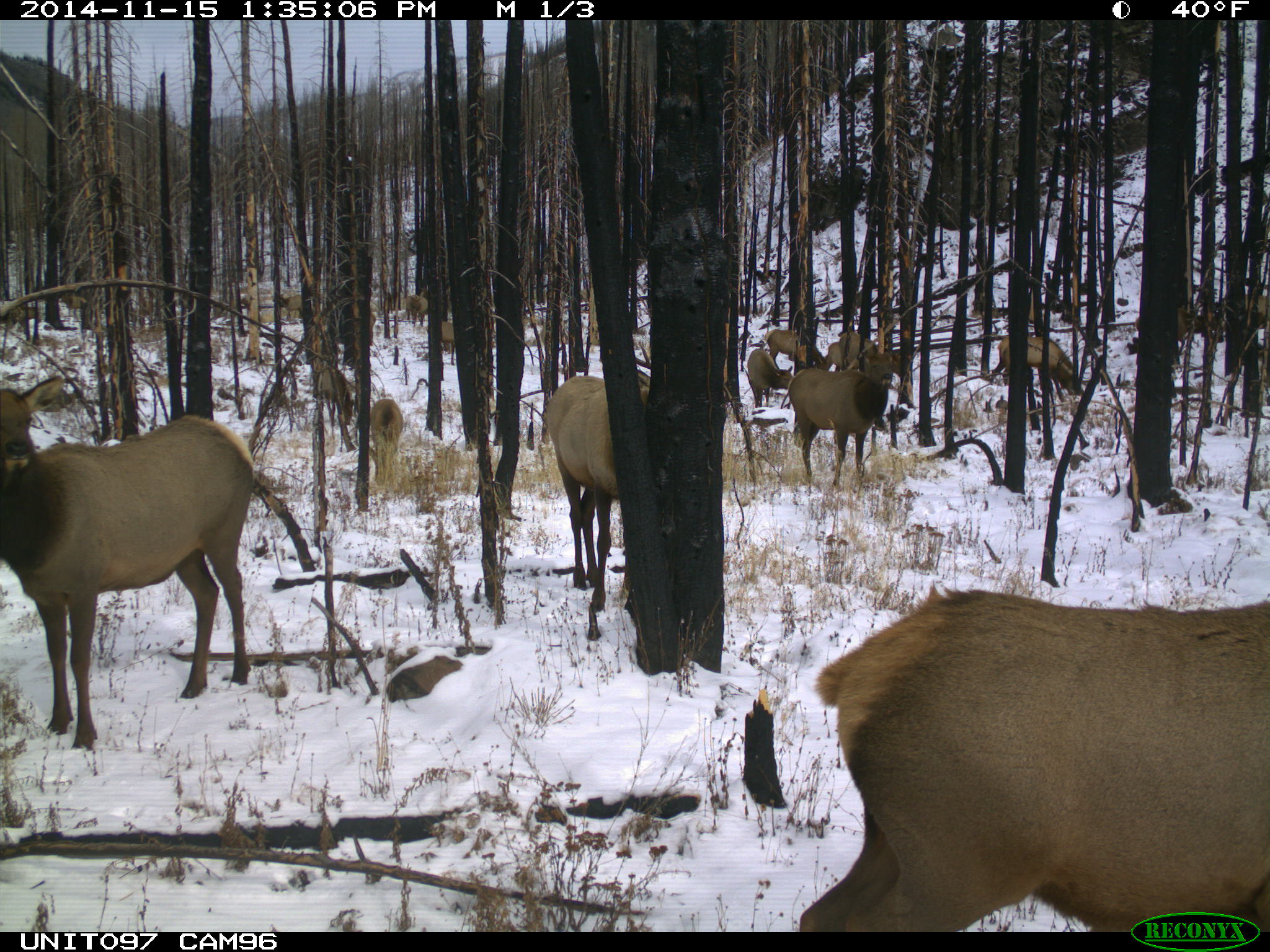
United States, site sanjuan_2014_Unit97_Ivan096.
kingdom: Animalia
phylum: Chordata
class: Mammalia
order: Artiodactyla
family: Cervidae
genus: Cervus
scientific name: Cervus elaphus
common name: red deer